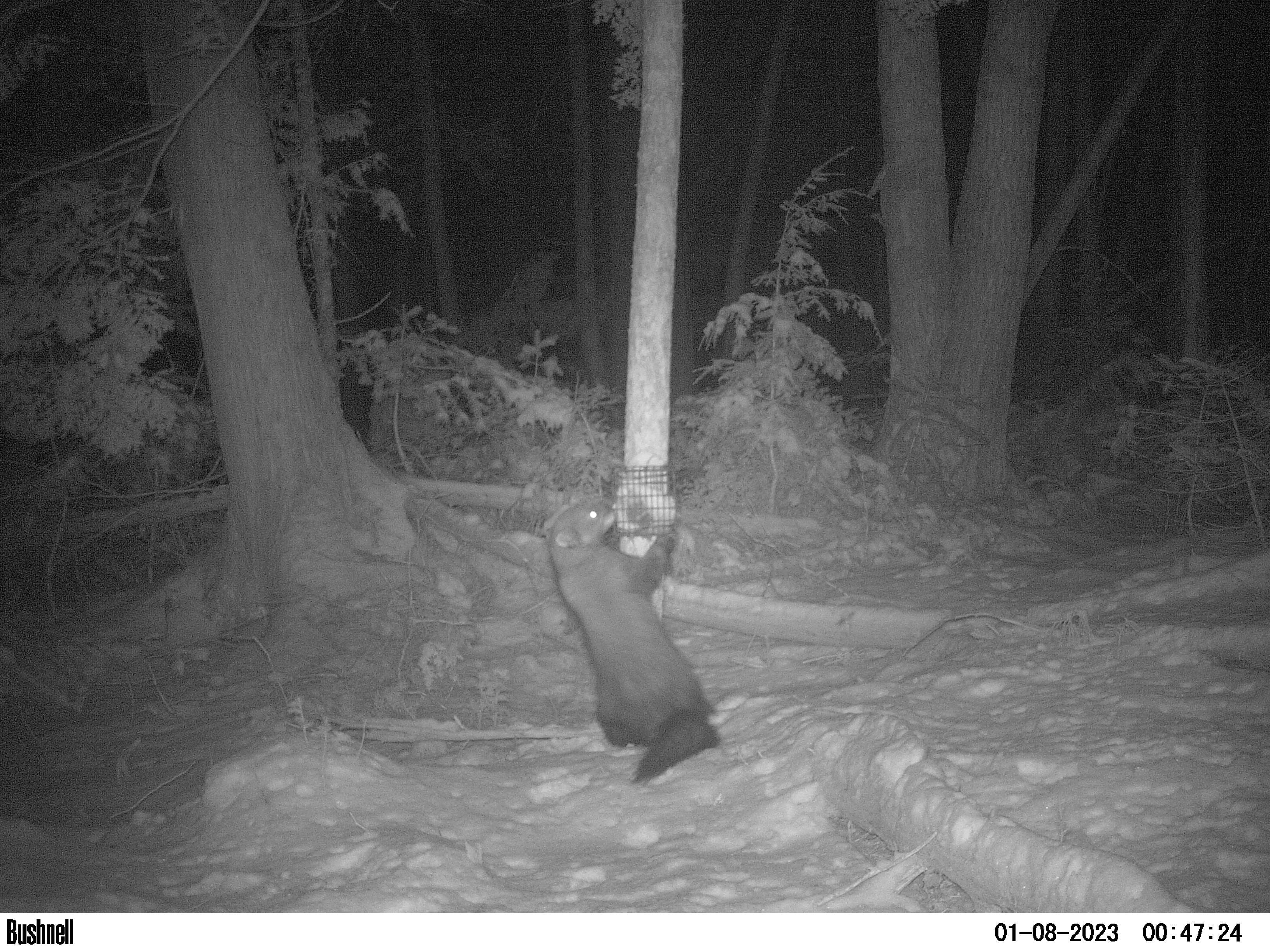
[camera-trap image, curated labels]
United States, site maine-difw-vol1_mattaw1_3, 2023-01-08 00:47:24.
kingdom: Animalia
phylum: Chordata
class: Mammalia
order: Carnivora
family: Mustelidae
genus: Pekania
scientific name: Pekania pennanti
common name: fisher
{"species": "fisher (Pekania pennanti)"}